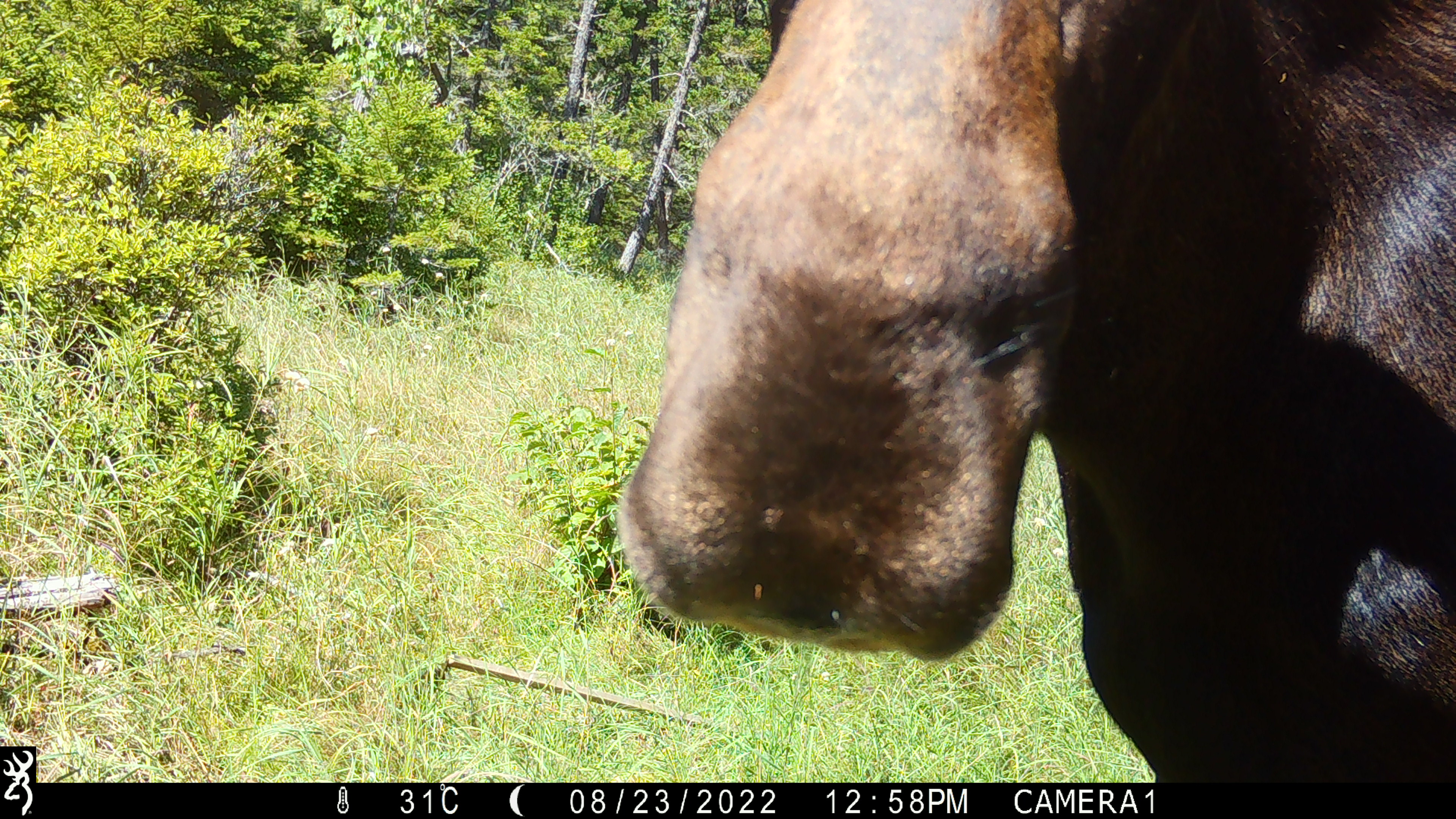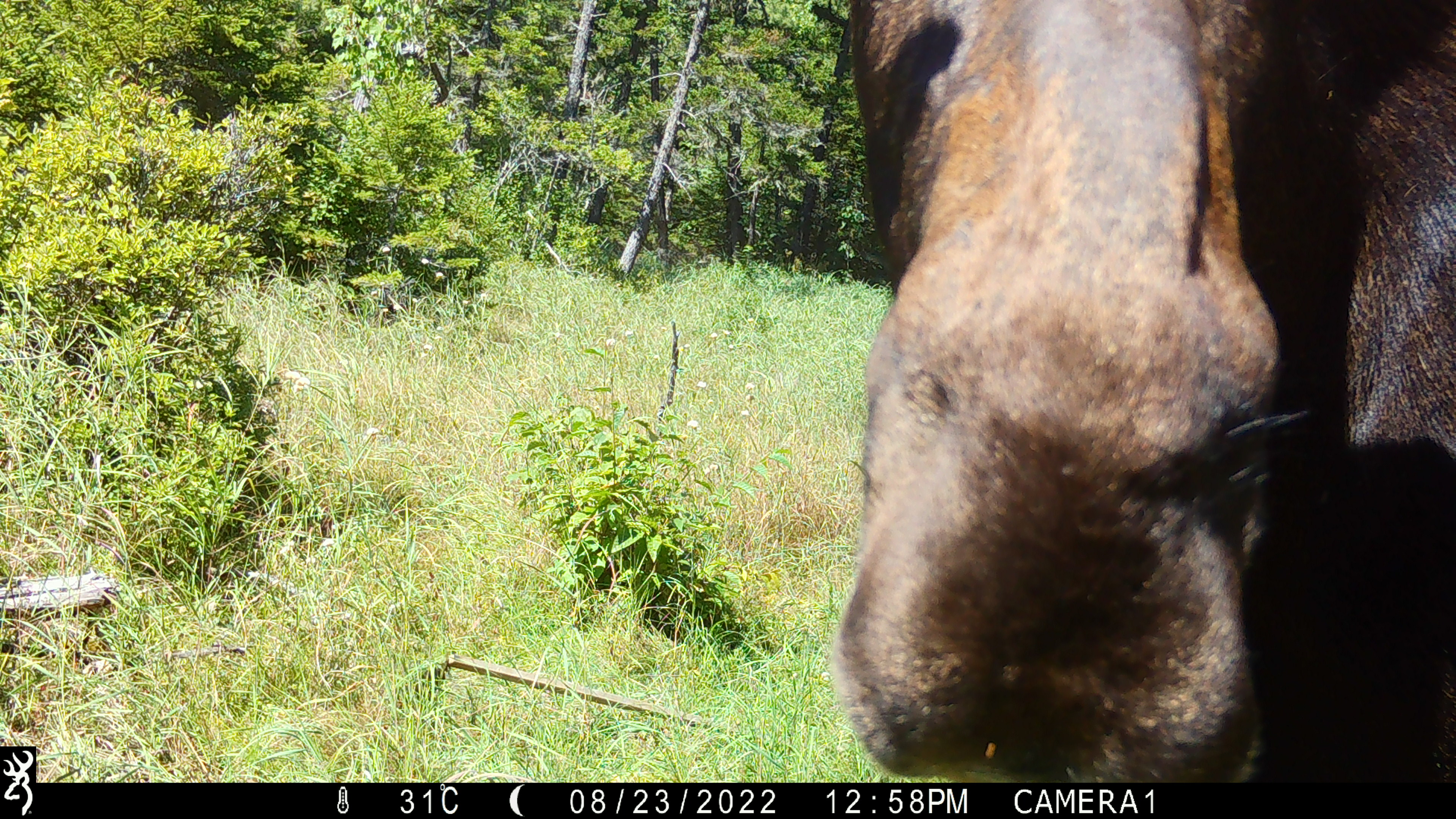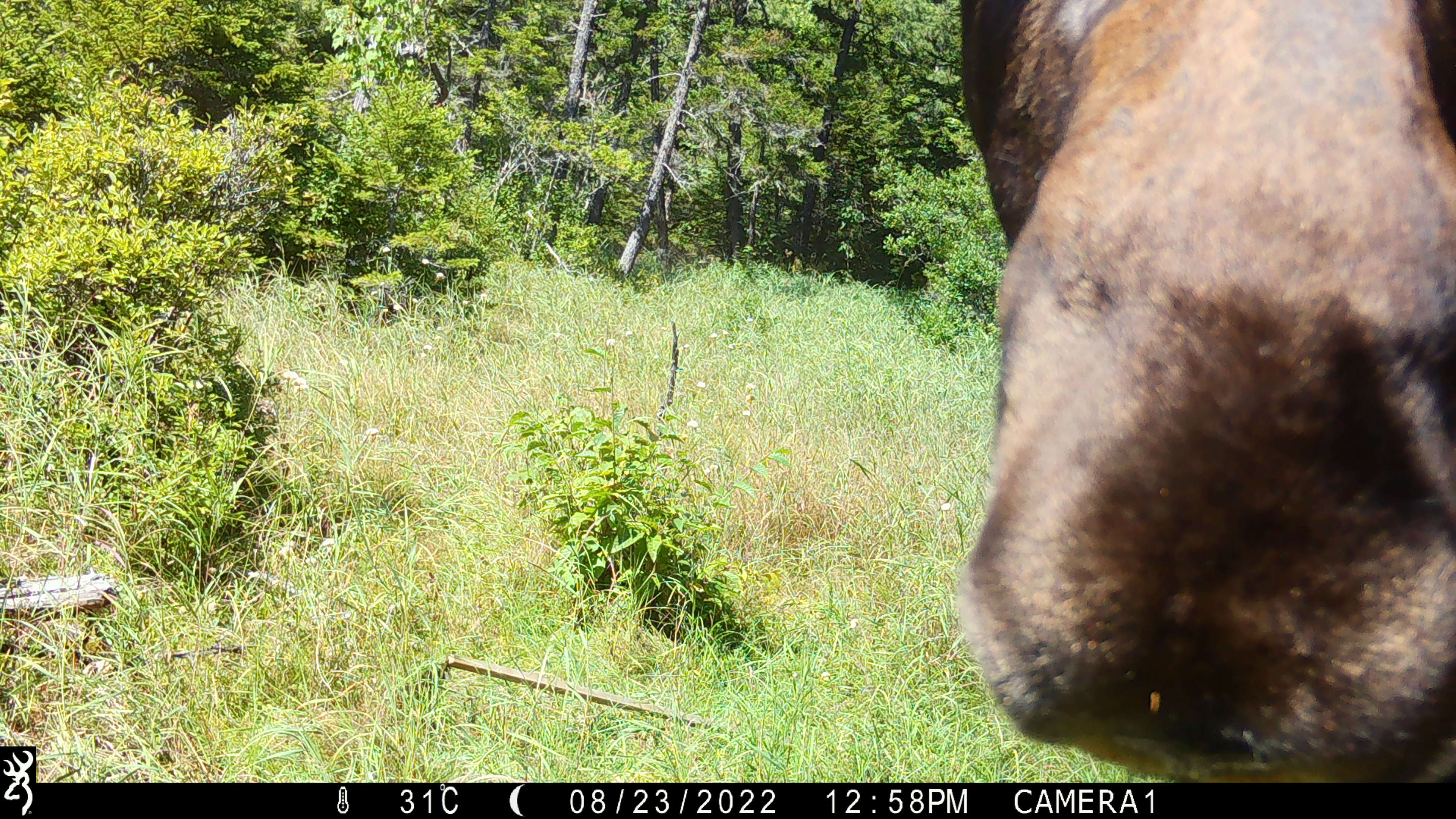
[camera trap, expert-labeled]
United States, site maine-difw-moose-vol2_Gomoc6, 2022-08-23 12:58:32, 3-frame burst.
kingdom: Animalia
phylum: Chordata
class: Mammalia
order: Artiodactyla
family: Cervidae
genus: Alces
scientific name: Alces alces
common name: moose